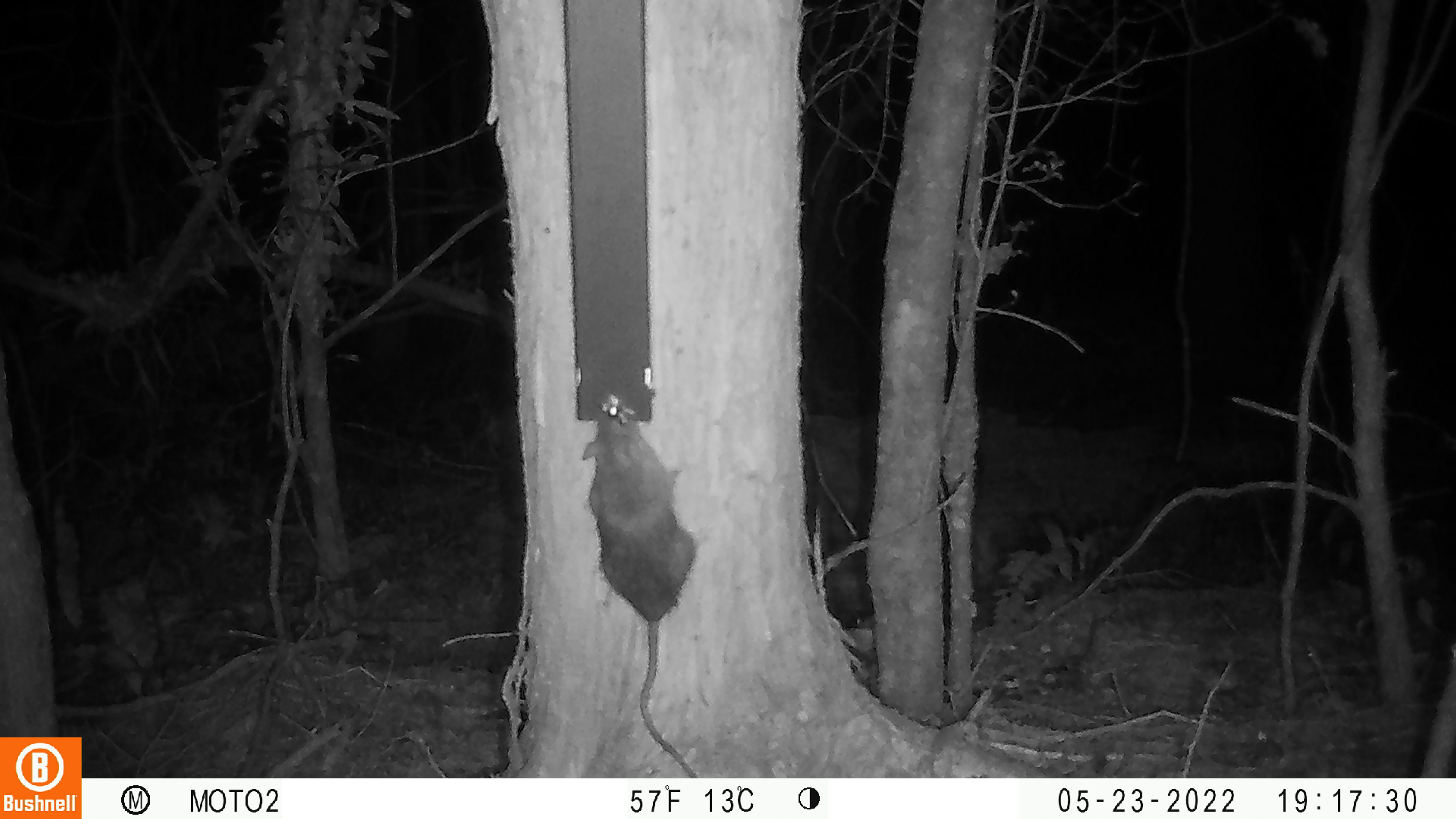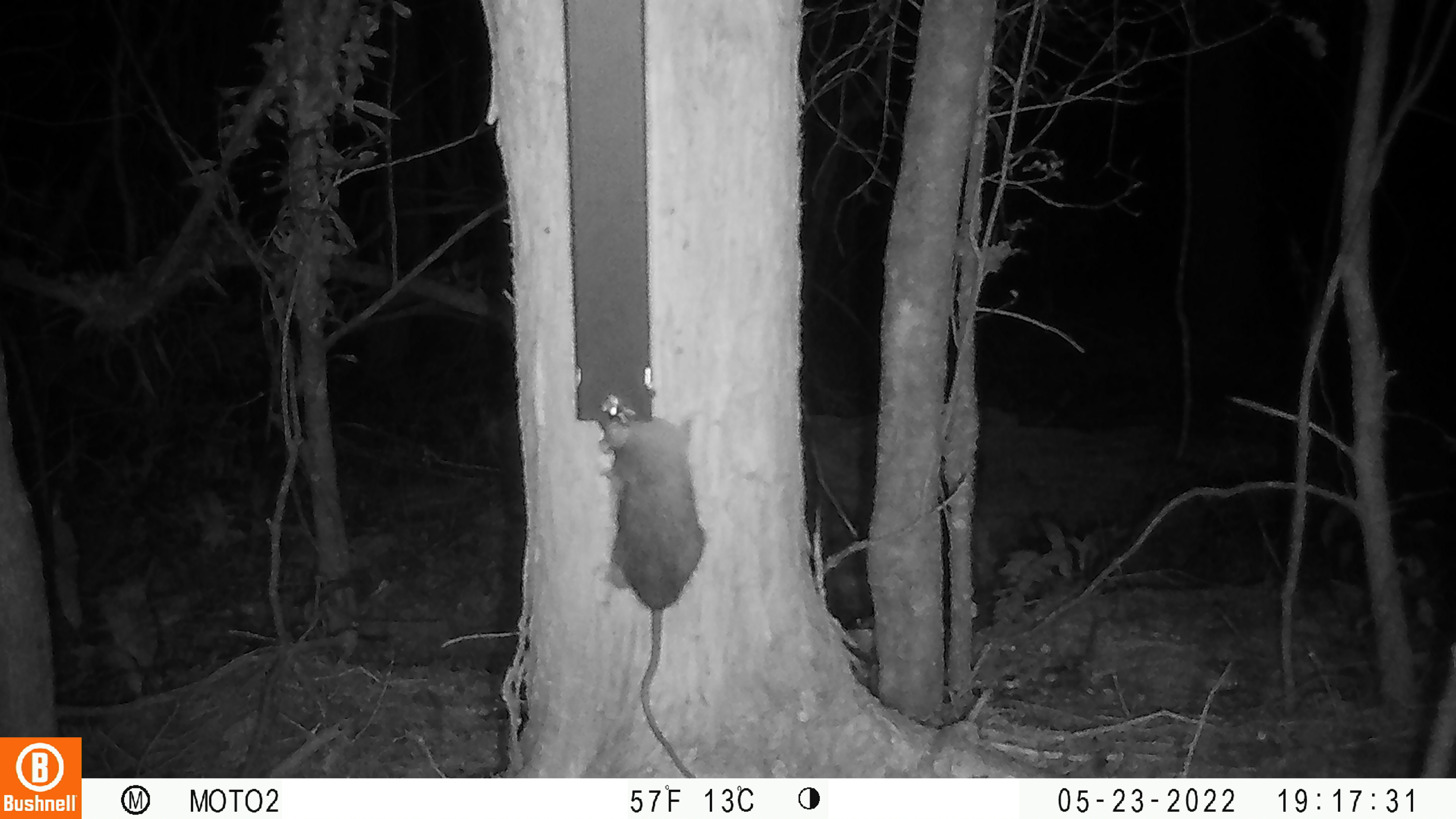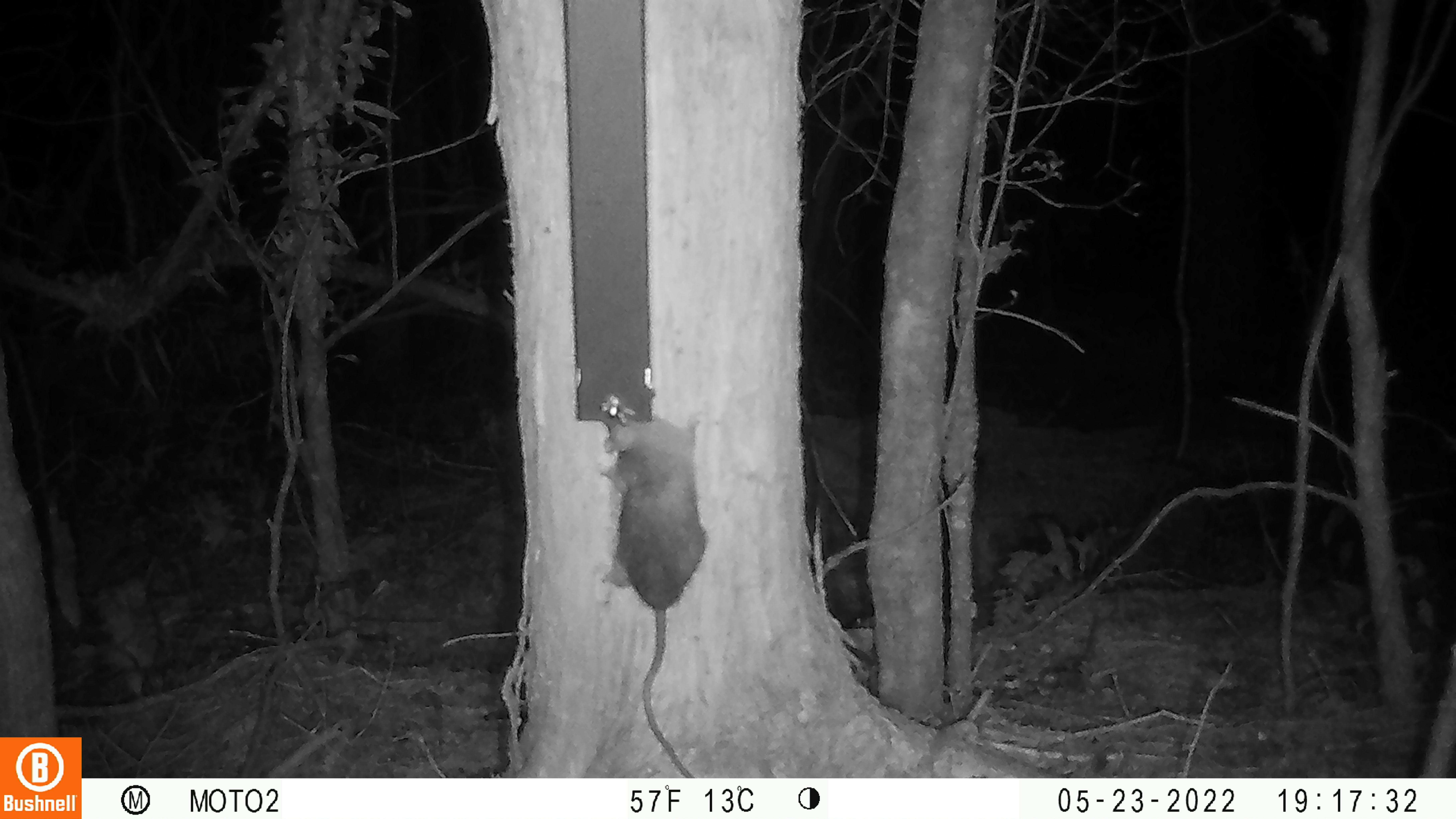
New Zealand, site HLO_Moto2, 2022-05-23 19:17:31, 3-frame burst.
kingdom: Animalia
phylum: Chordata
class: Mammalia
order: Rodentia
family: Muridae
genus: Rattus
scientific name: Rattus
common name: rat